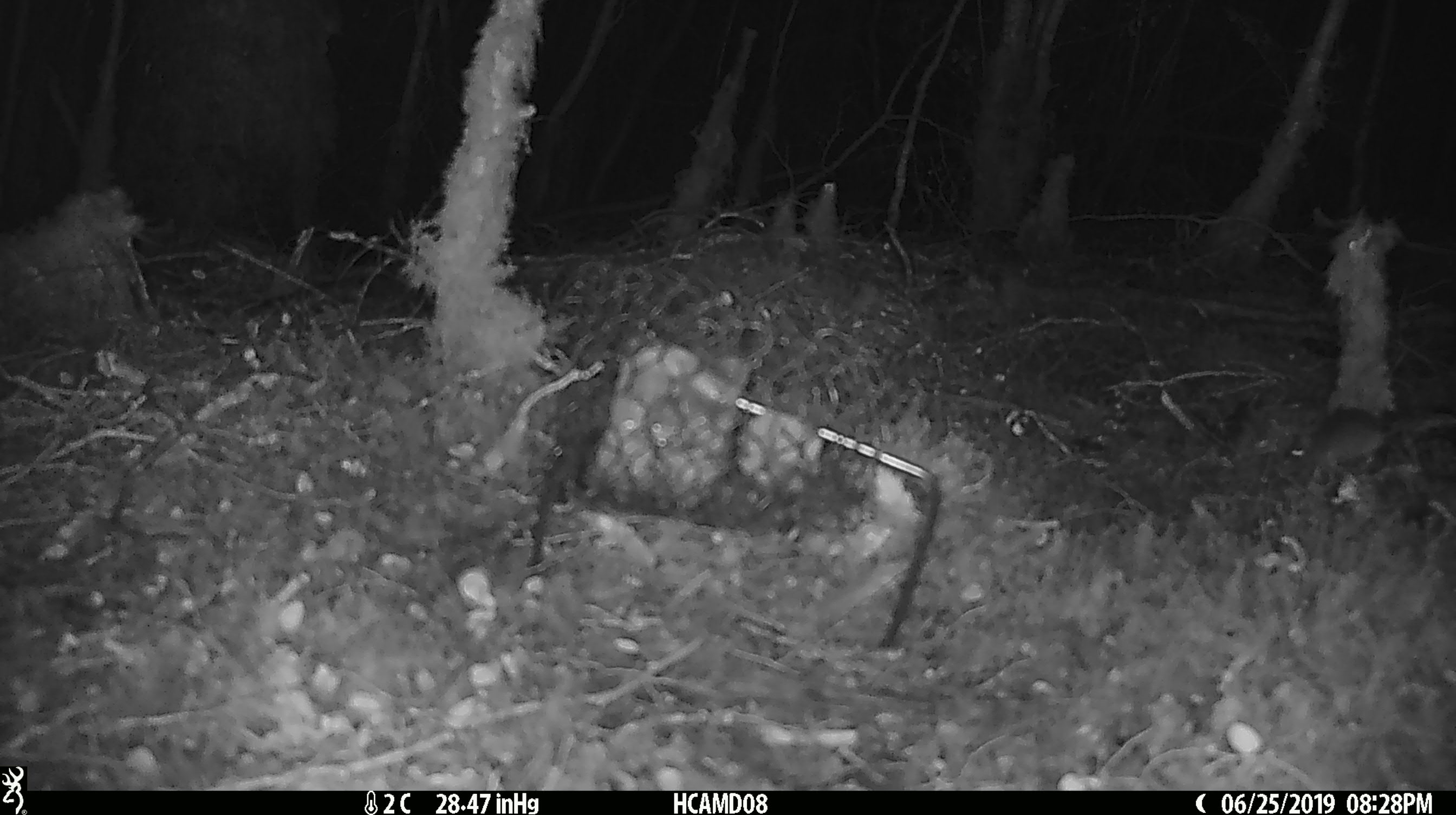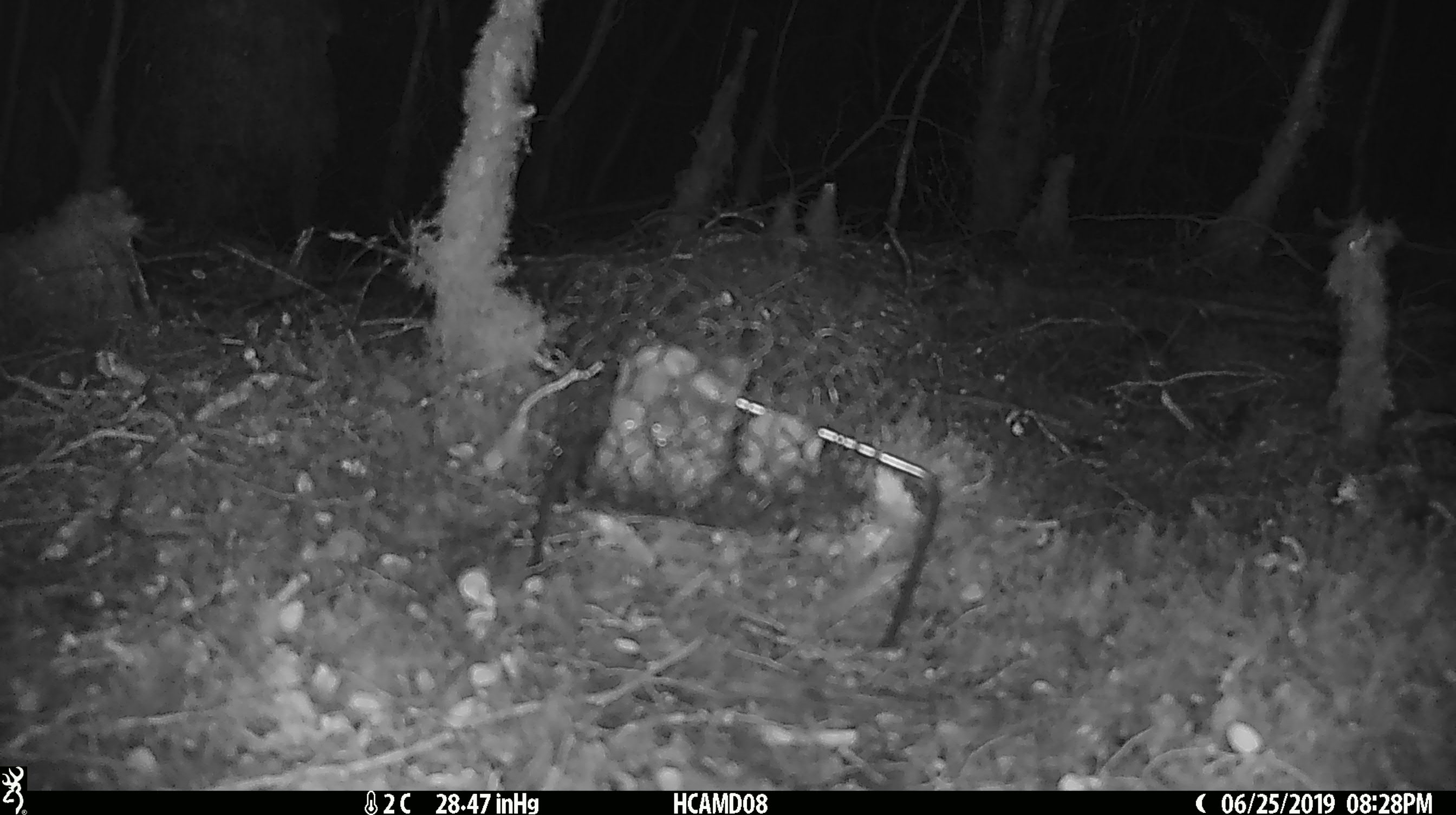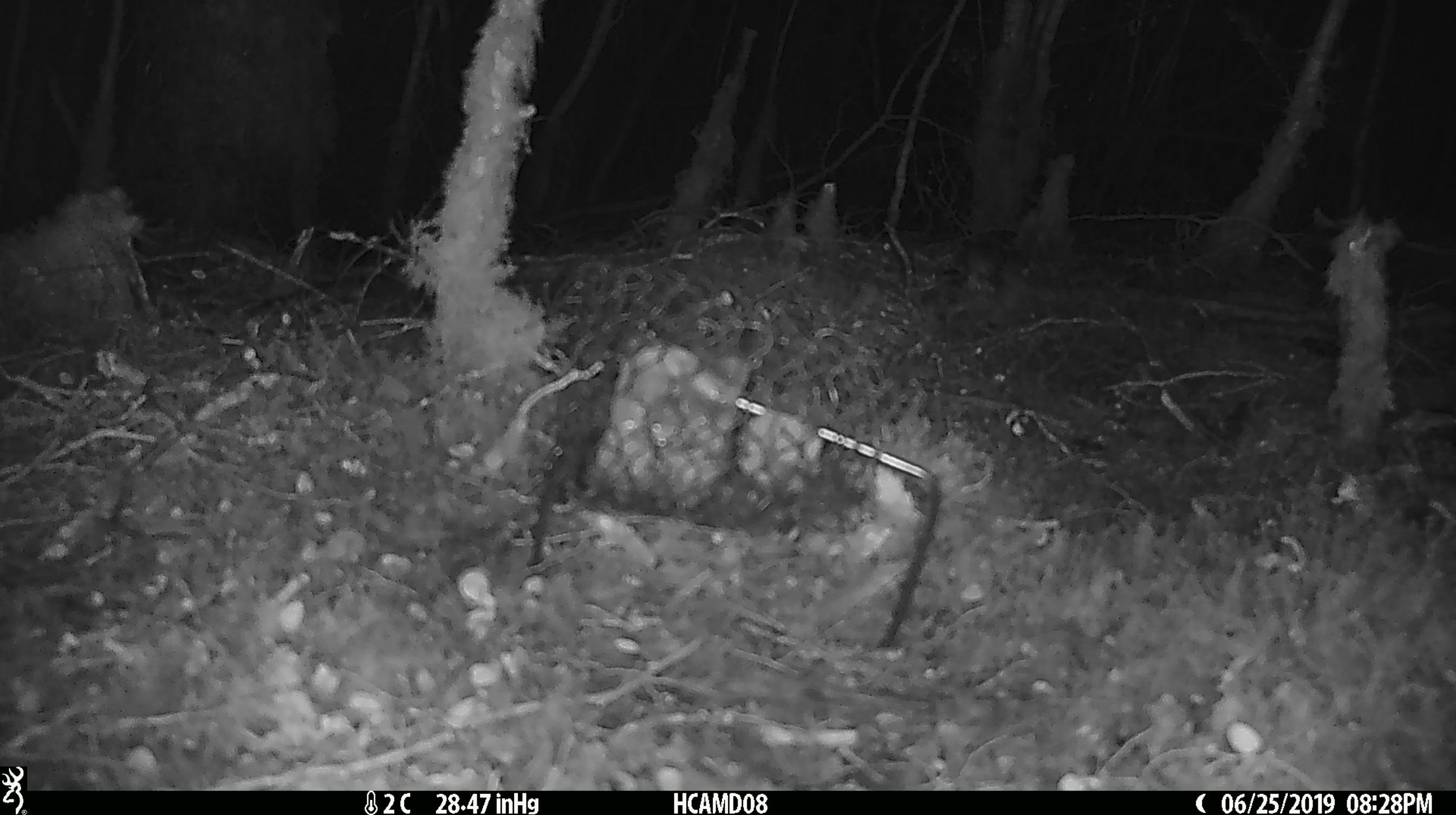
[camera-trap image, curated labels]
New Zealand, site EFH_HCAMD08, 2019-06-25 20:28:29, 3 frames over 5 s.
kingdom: Animalia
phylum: Chordata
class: Mammalia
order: Rodentia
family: Muridae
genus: Mus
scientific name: Mus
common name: mouse